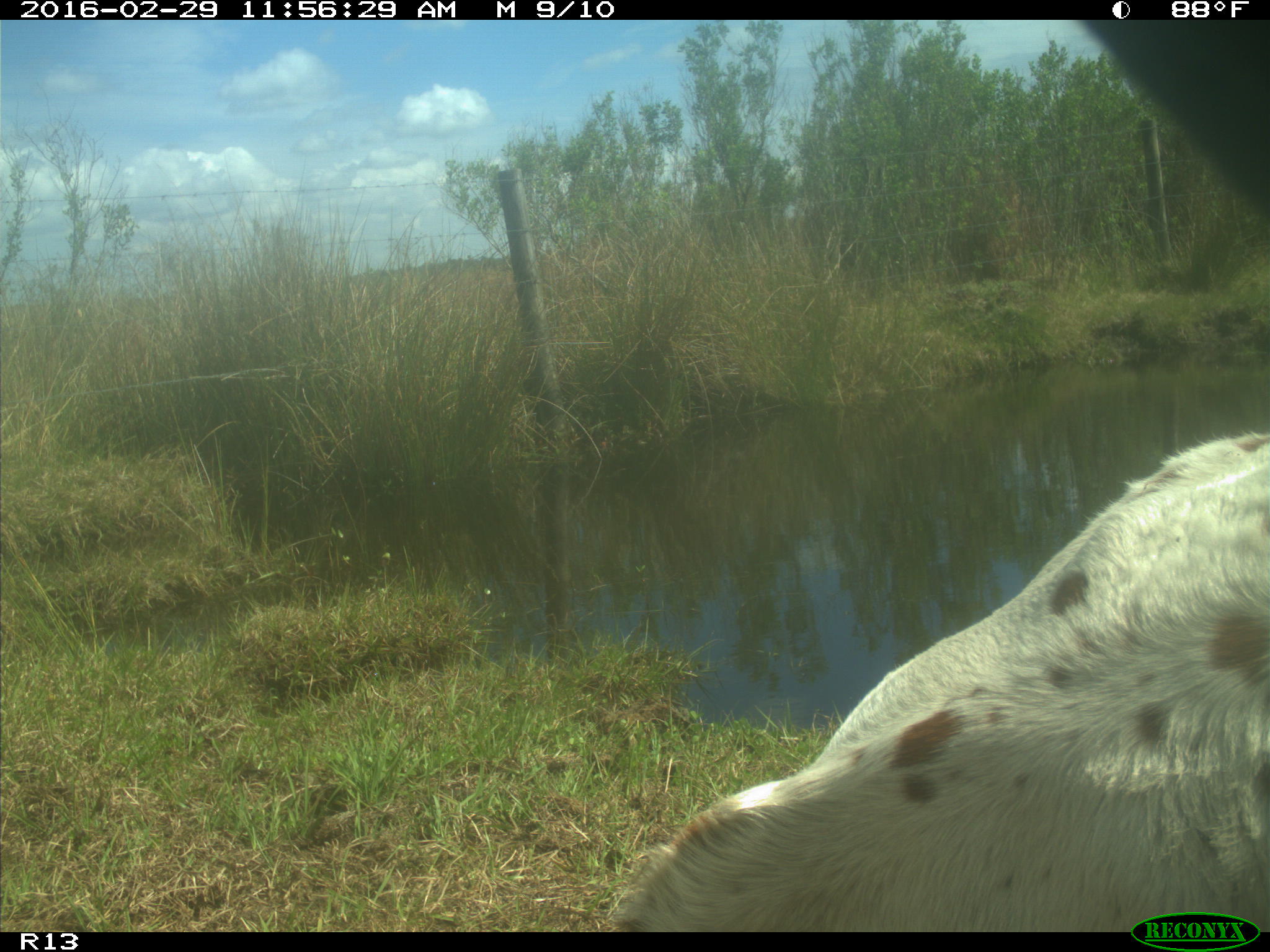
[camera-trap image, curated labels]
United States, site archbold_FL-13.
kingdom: Animalia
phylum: Chordata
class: Mammalia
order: Artiodactyla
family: Bovidae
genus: Bos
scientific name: Bos taurus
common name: domestic cow